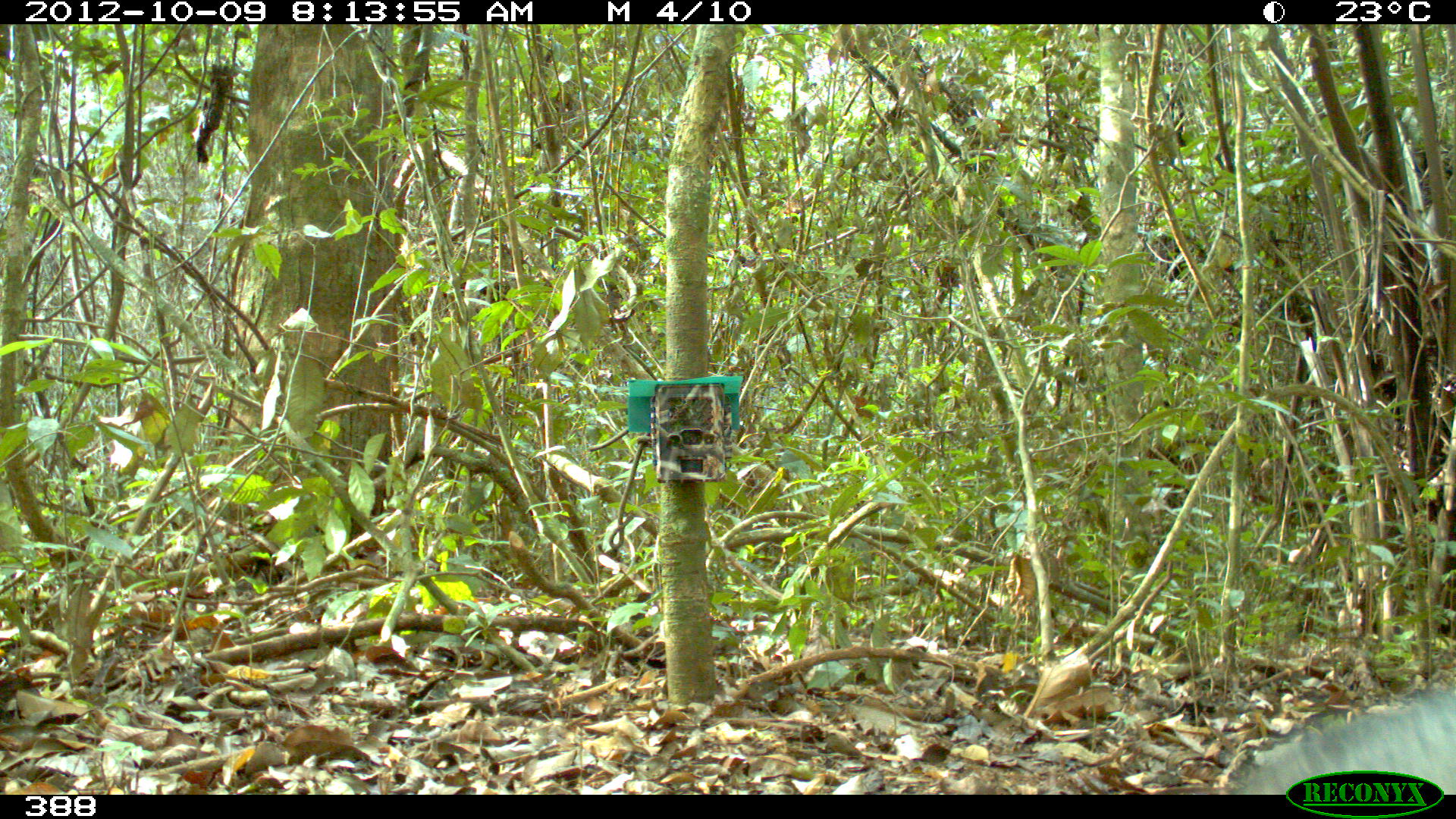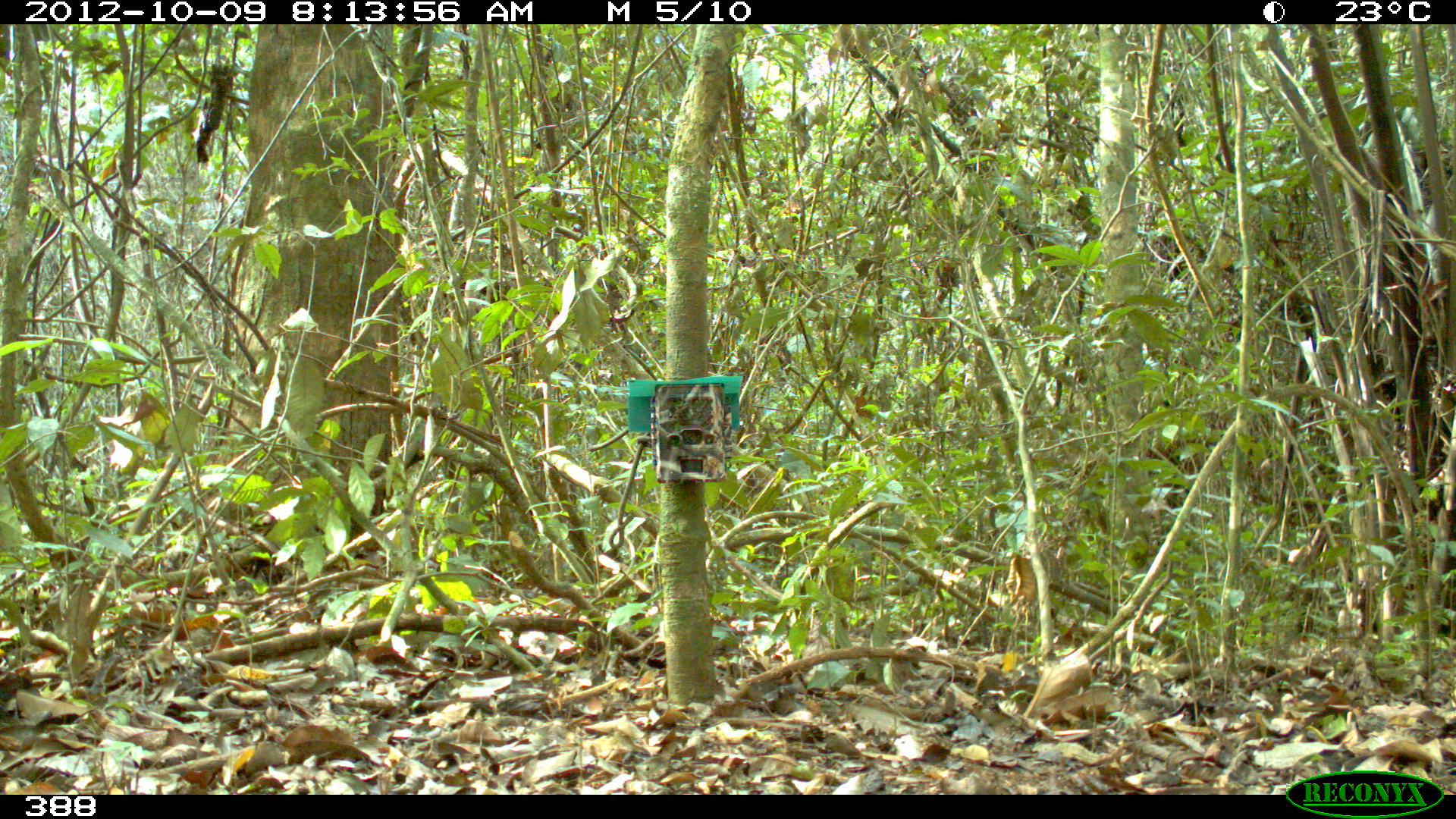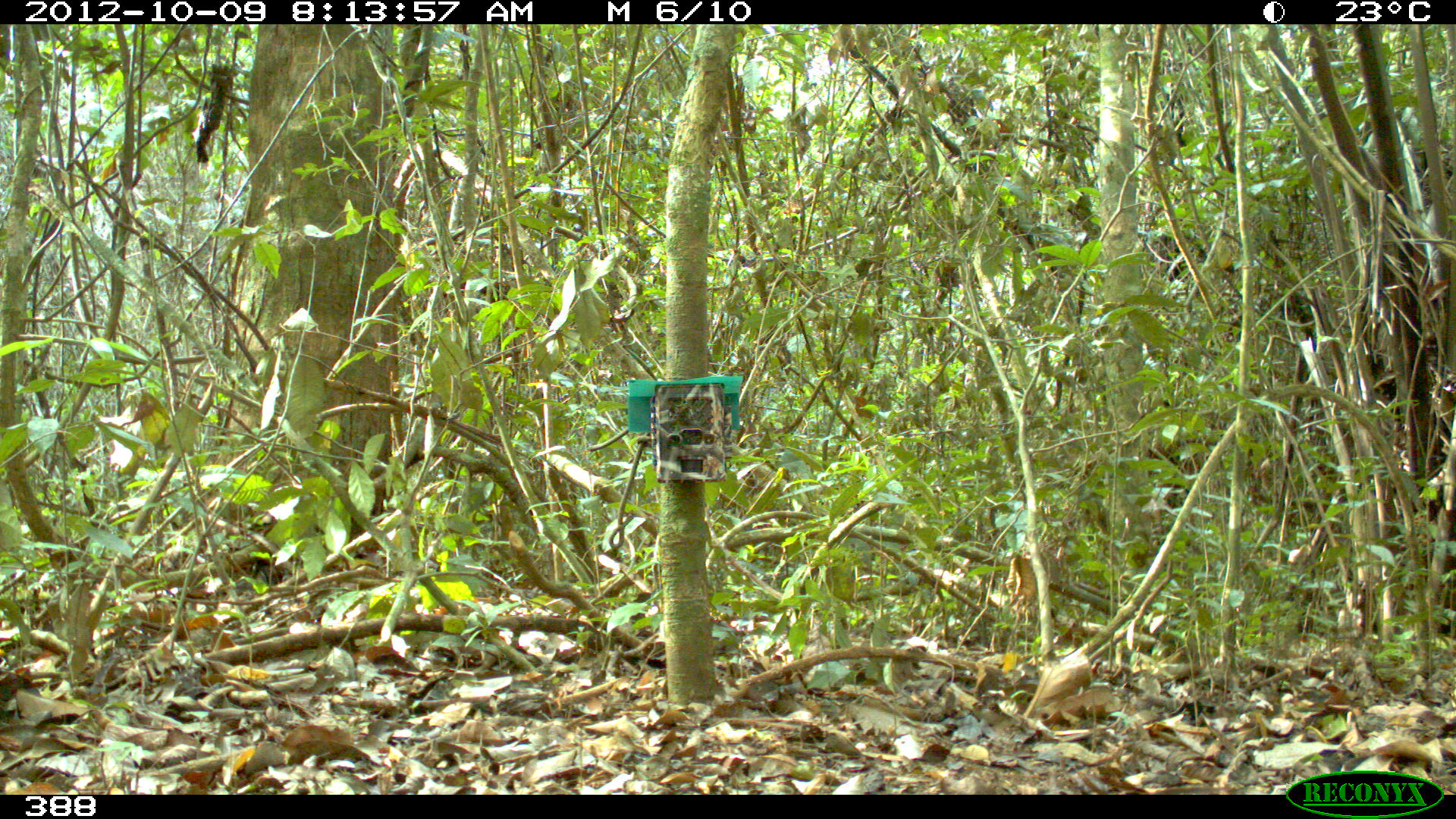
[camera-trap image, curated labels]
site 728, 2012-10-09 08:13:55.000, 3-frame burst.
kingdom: Animalia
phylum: Chordata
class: Mammalia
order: Carnivora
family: Canidae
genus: Atelocynus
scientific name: Atelocynus microtis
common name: short-eared dog